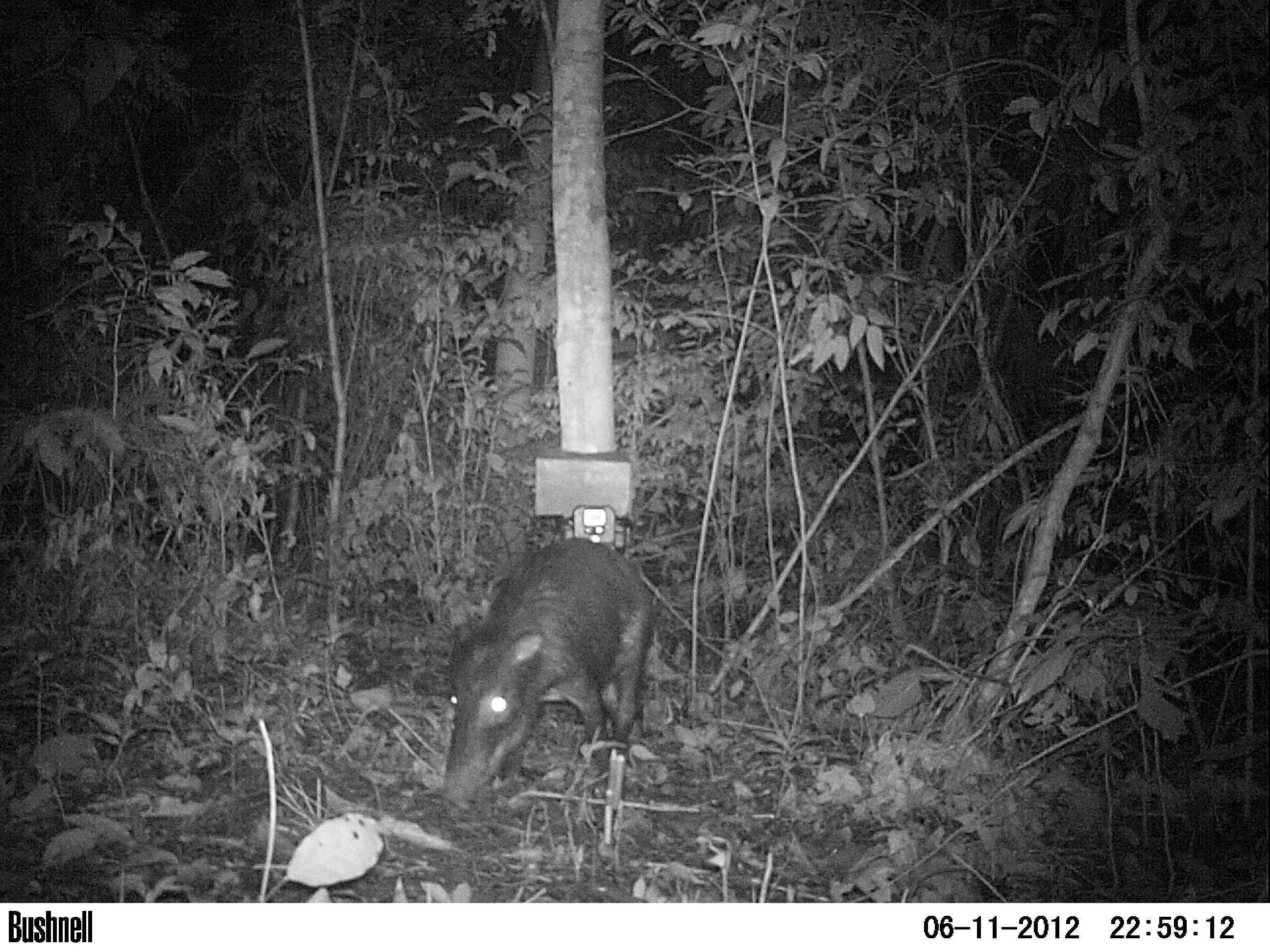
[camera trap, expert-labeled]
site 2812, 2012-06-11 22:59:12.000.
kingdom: Animalia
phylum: Chordata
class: Mammalia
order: Artiodactyla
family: Tayassuidae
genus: Tayassu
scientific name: Tayassu pecari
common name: white-lipped peccary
Tayassu pecari (white-lipped peccary), count 12, age adult.